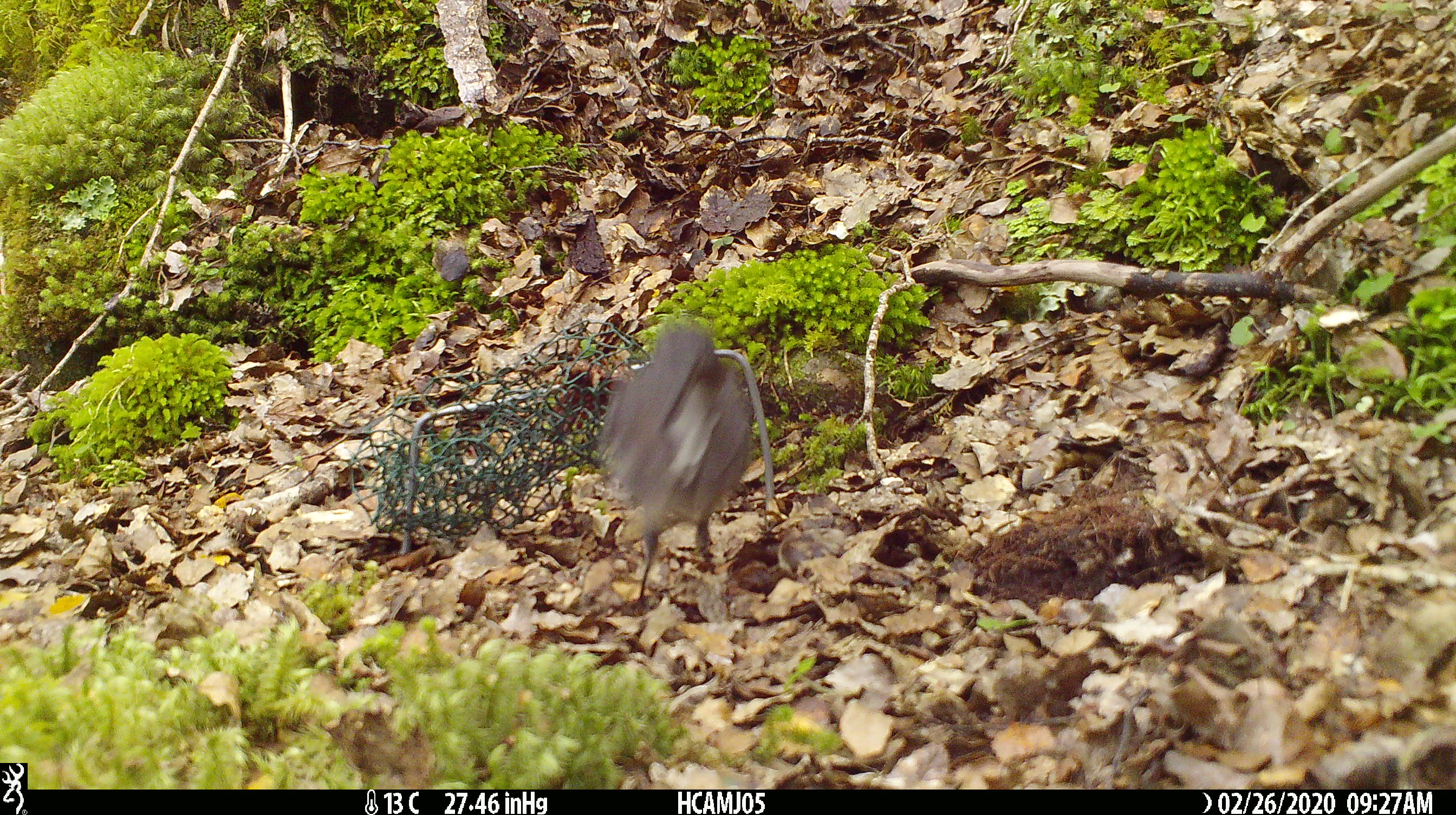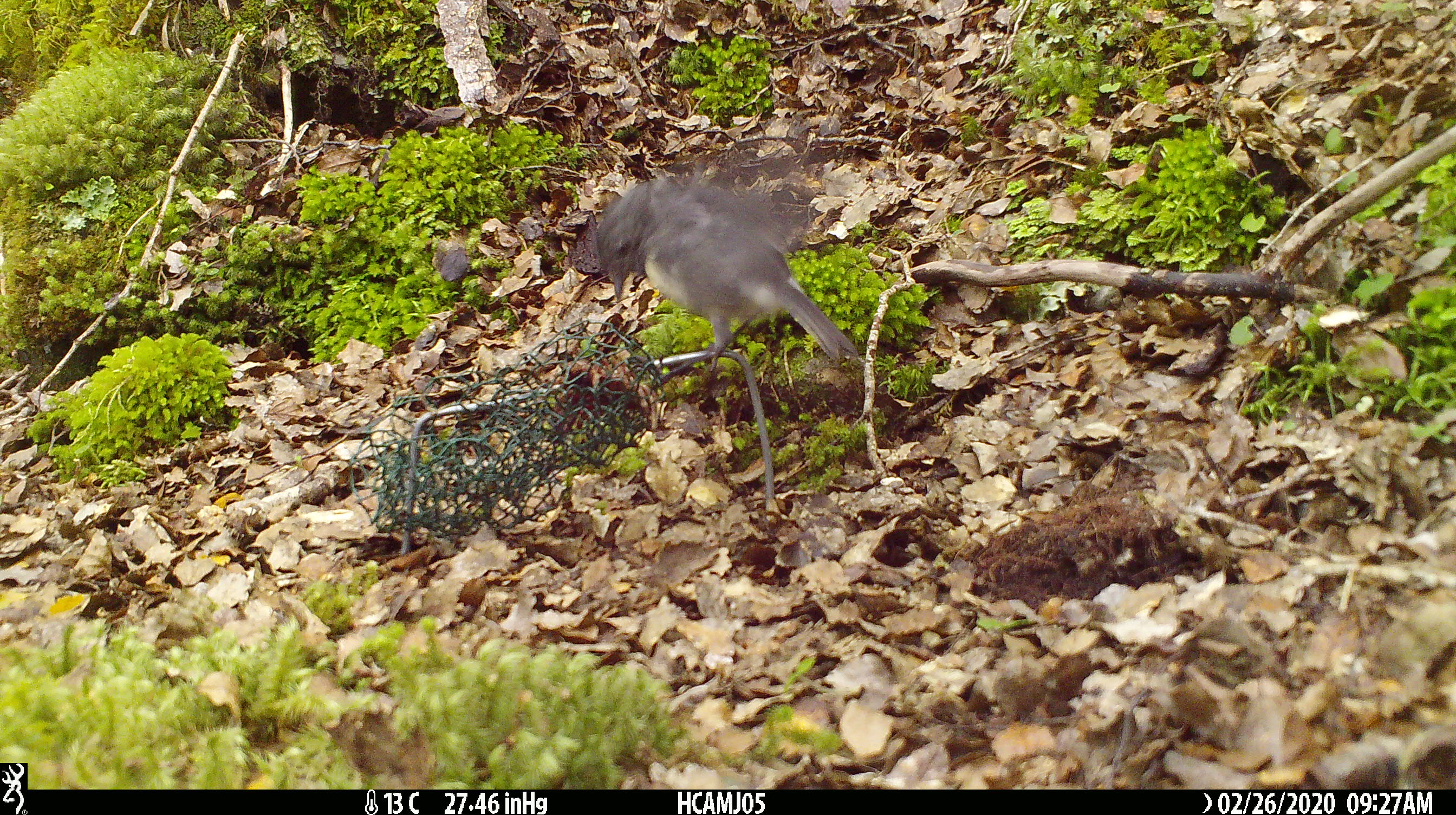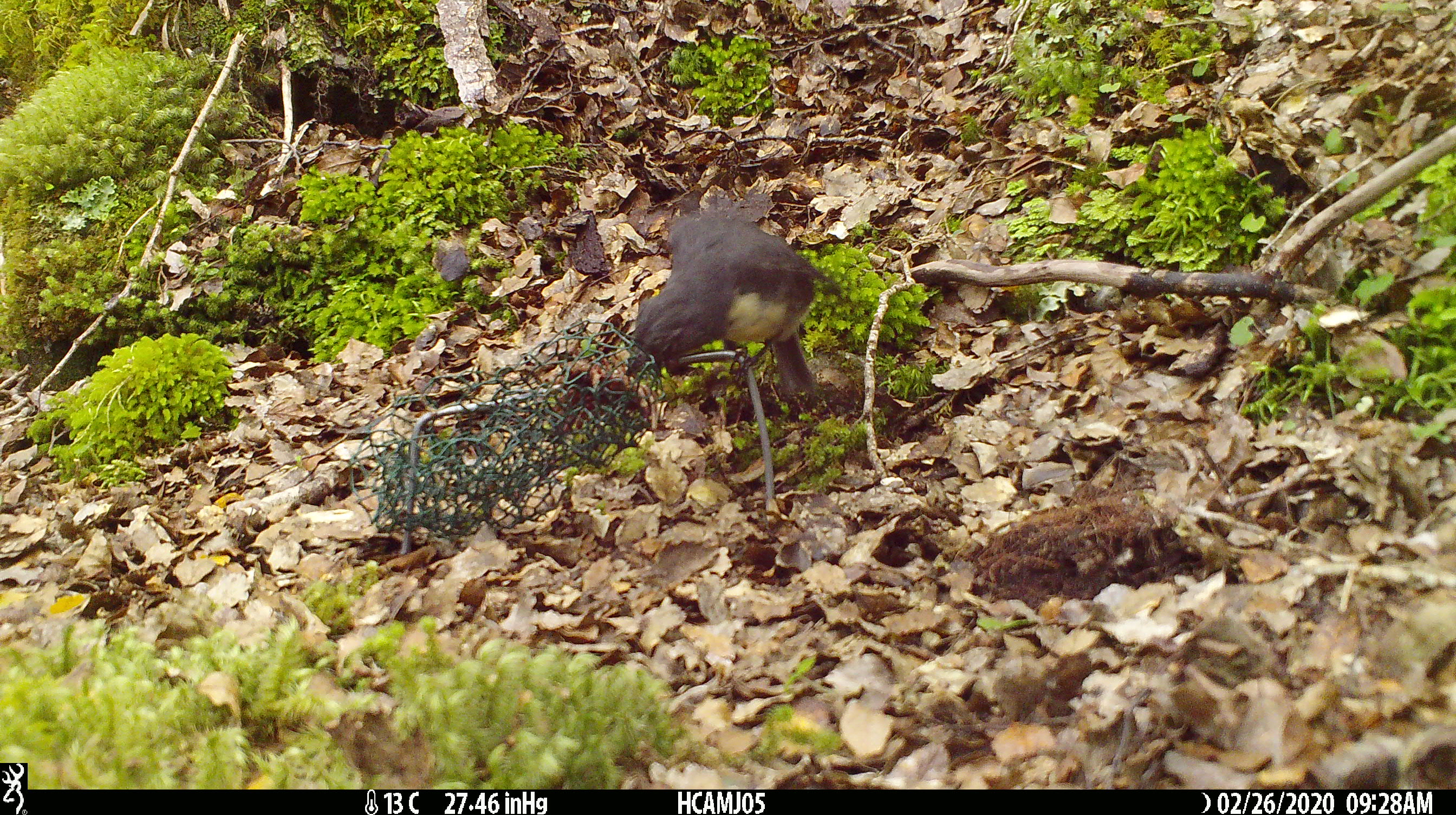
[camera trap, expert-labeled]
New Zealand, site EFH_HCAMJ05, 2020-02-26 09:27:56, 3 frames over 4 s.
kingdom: Animalia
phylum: Chordata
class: Aves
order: Passeriformes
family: Petroicidae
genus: Petroica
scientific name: Petroica australis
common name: new zealand robin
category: robin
Robin (new zealand robin) (Petroica australis).